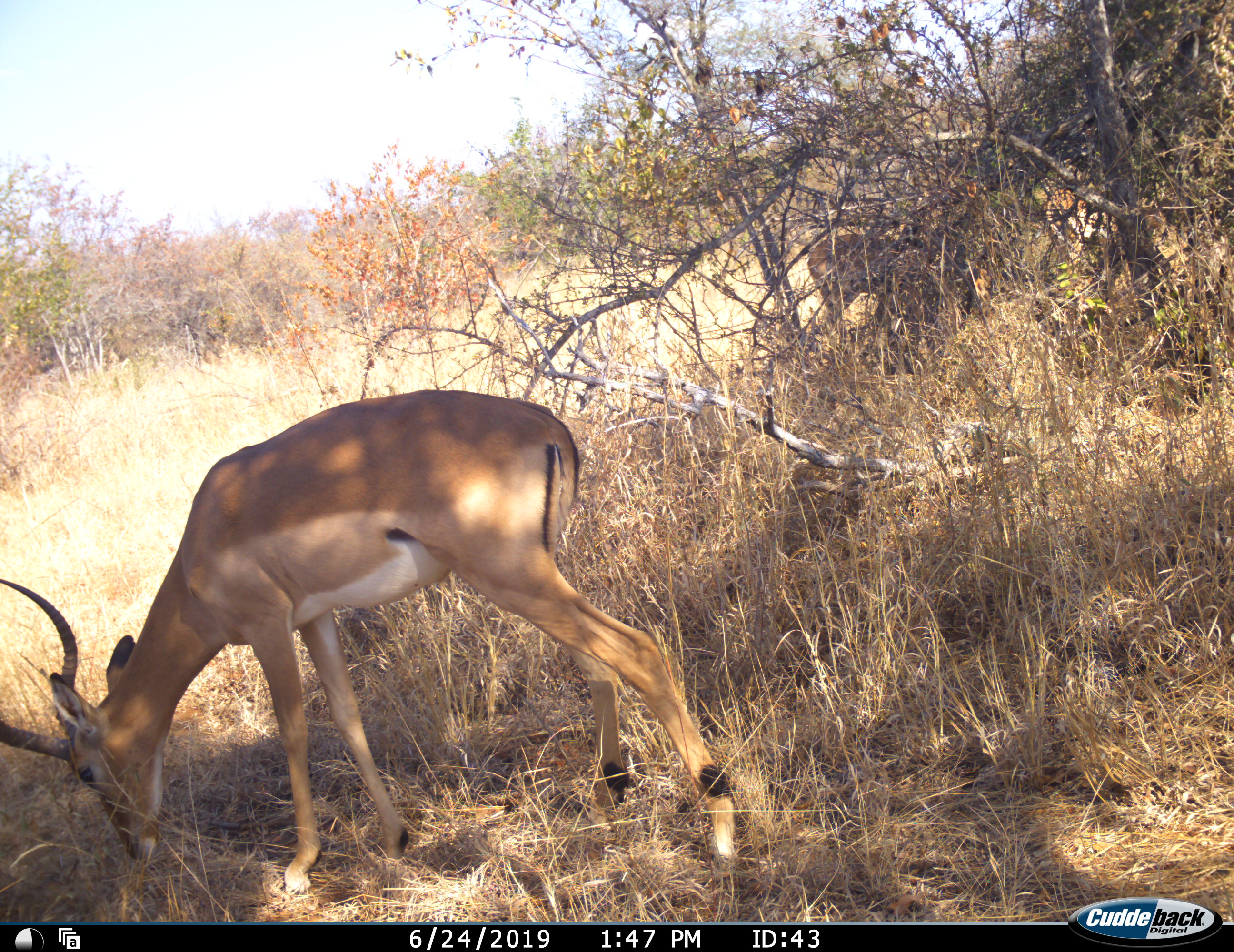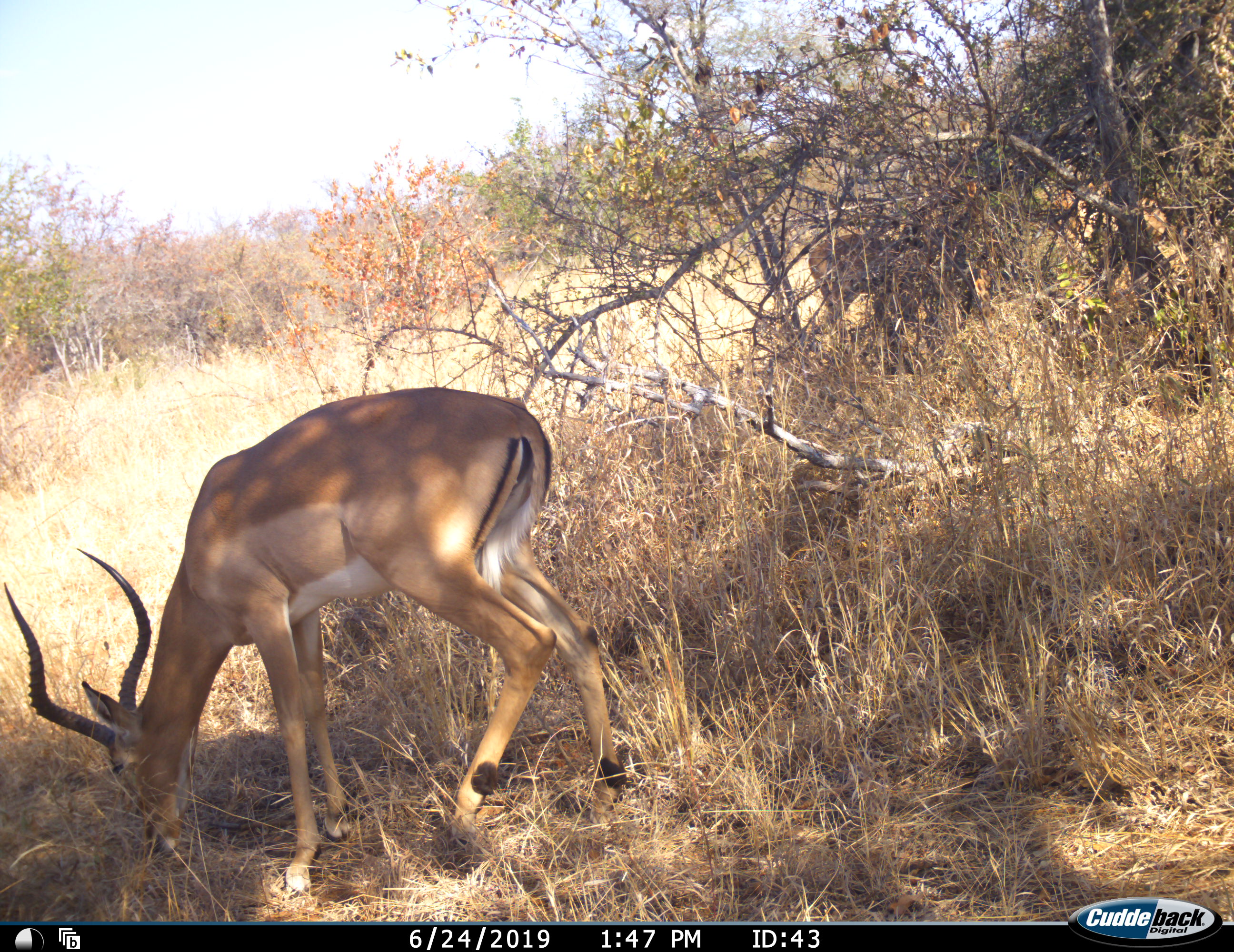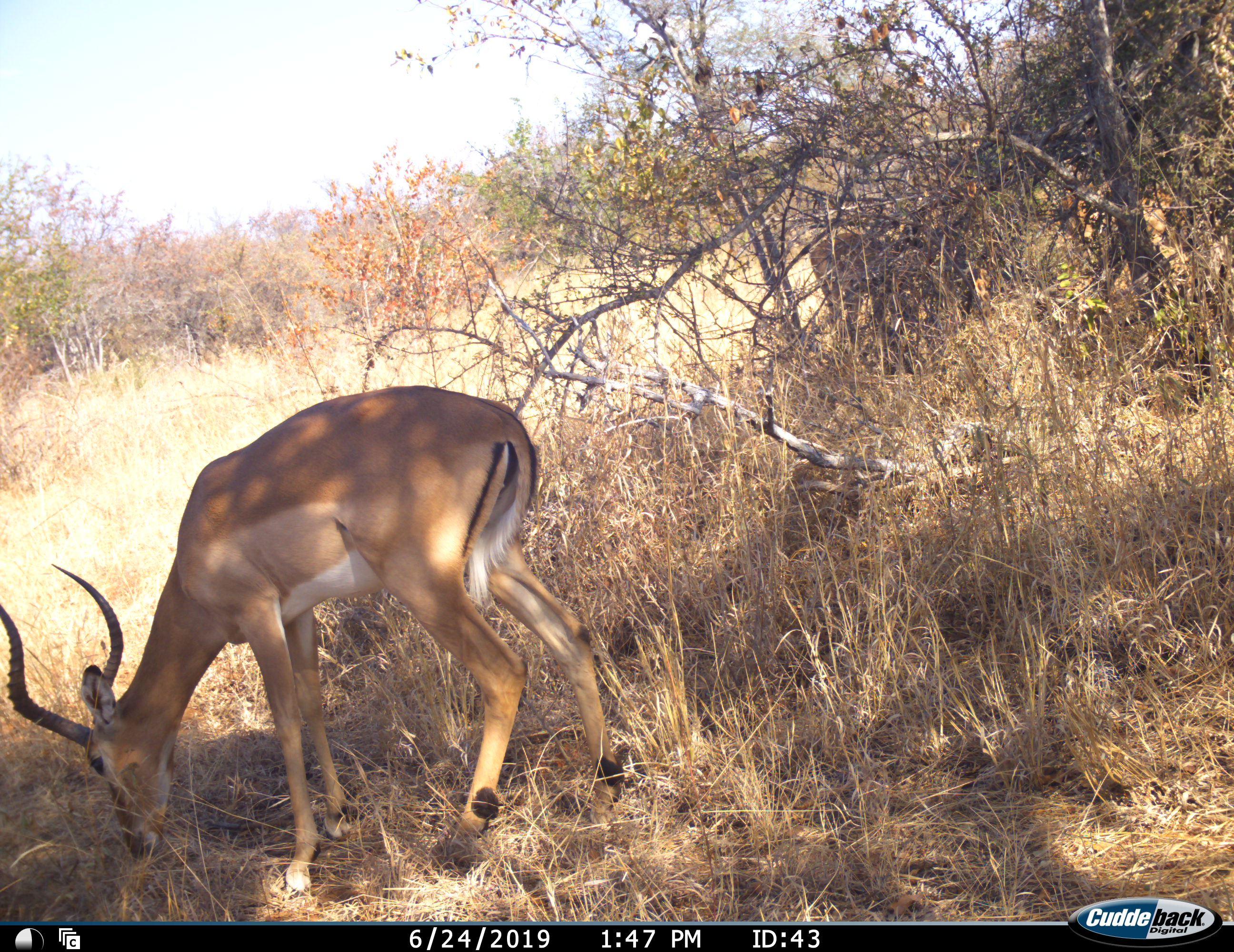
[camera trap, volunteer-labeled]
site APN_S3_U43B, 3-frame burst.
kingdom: Animalia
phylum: Chordata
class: Mammalia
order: Artiodactyla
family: Bovidae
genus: Aepyceros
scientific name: Aepyceros melampus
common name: impala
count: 3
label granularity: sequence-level